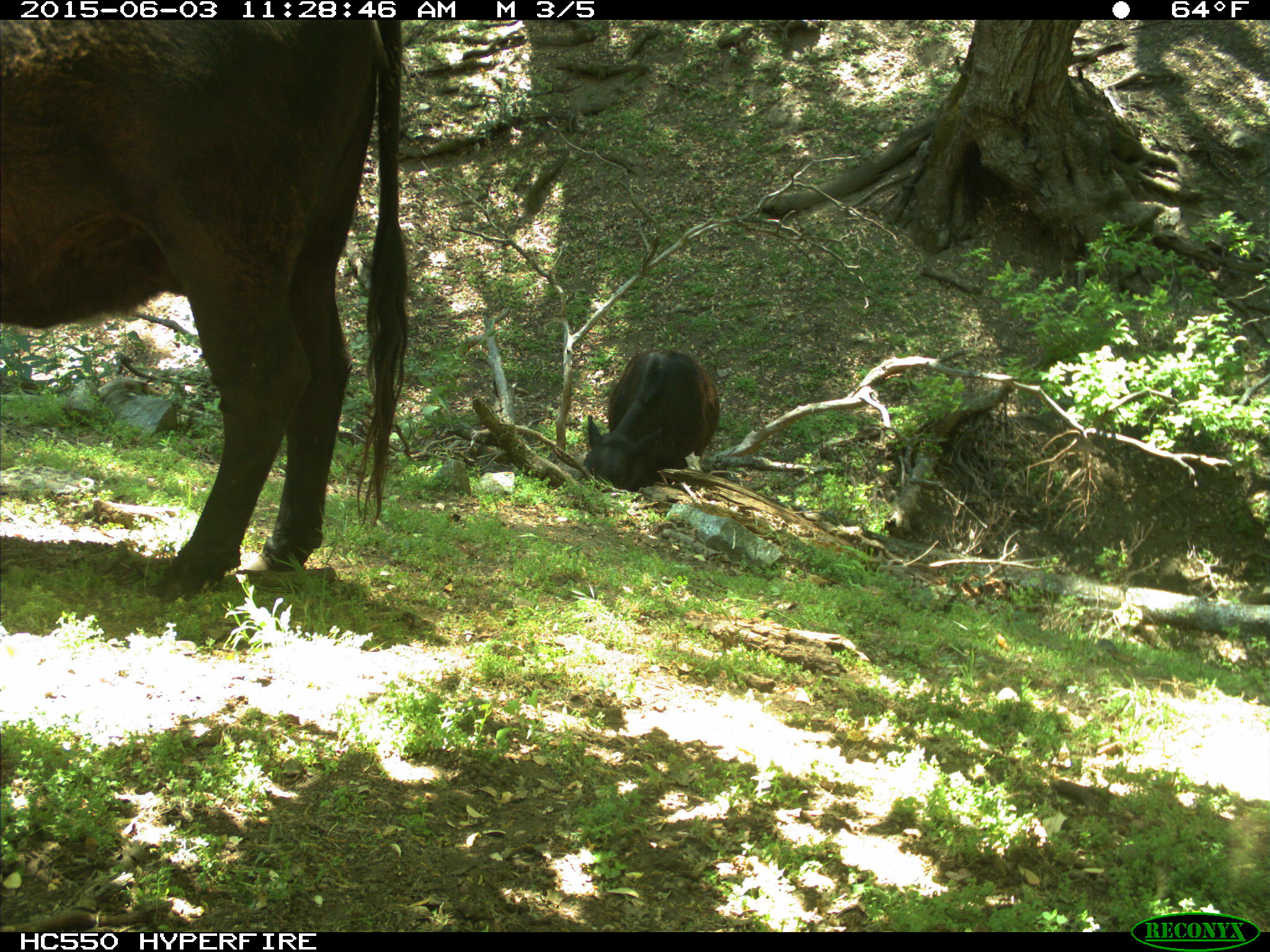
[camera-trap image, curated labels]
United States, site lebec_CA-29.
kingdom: Animalia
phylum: Chordata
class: Mammalia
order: Artiodactyla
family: Bovidae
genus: Bos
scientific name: Bos taurus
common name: domestic cow